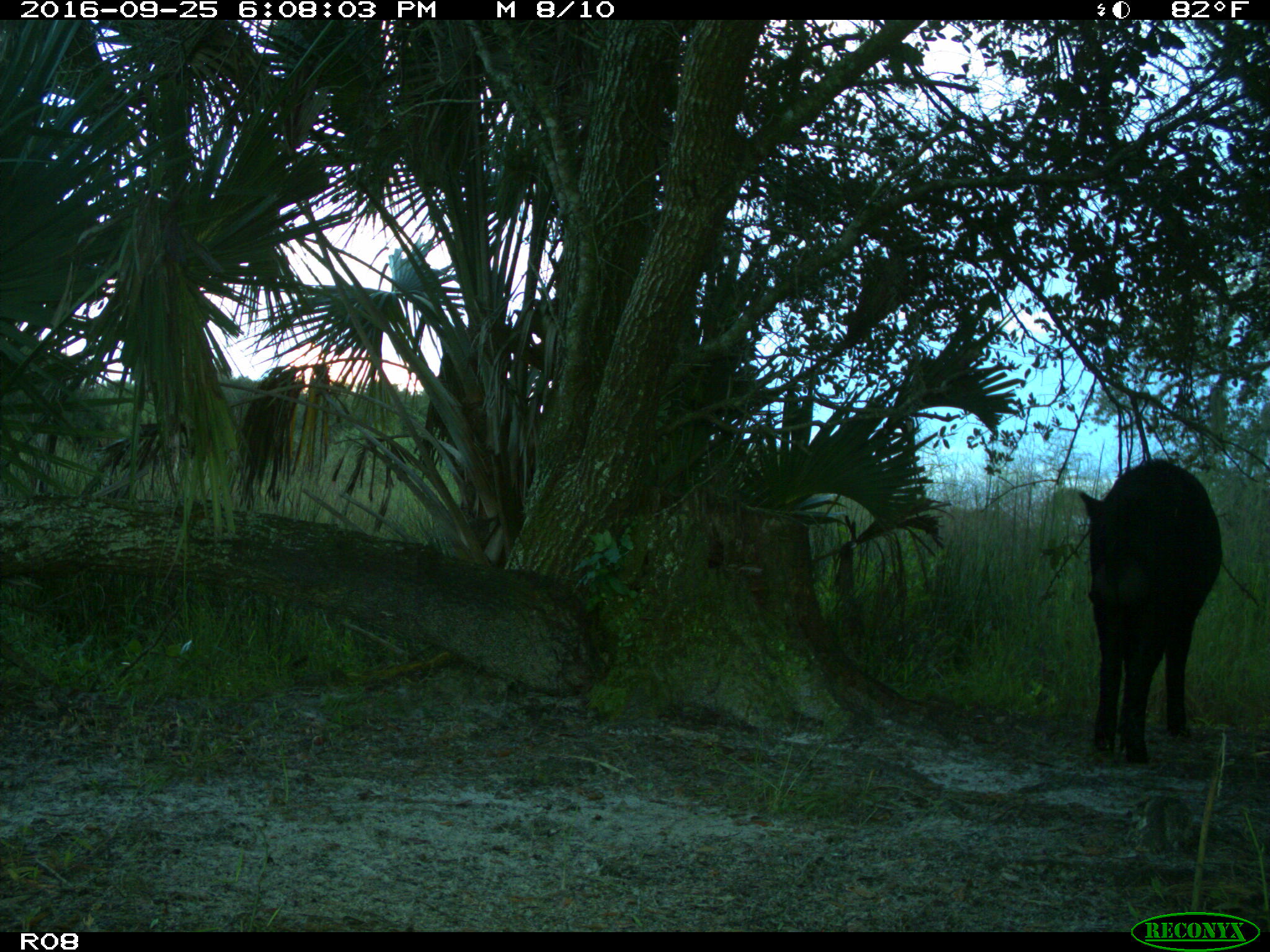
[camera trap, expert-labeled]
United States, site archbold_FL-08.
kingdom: Animalia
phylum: Chordata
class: Mammalia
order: Artiodactyla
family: Suidae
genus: Sus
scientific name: Sus scrofa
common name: wild boar